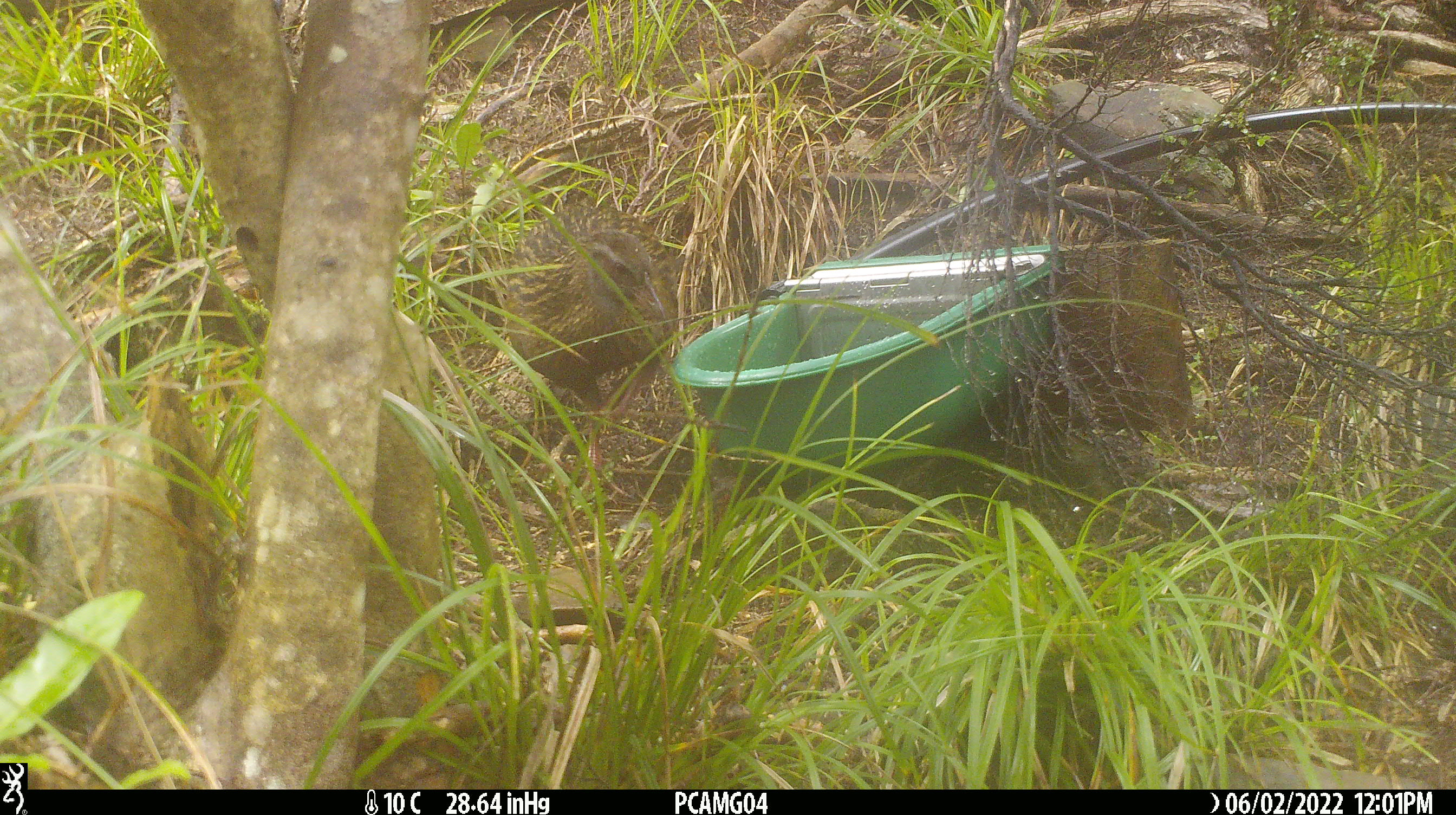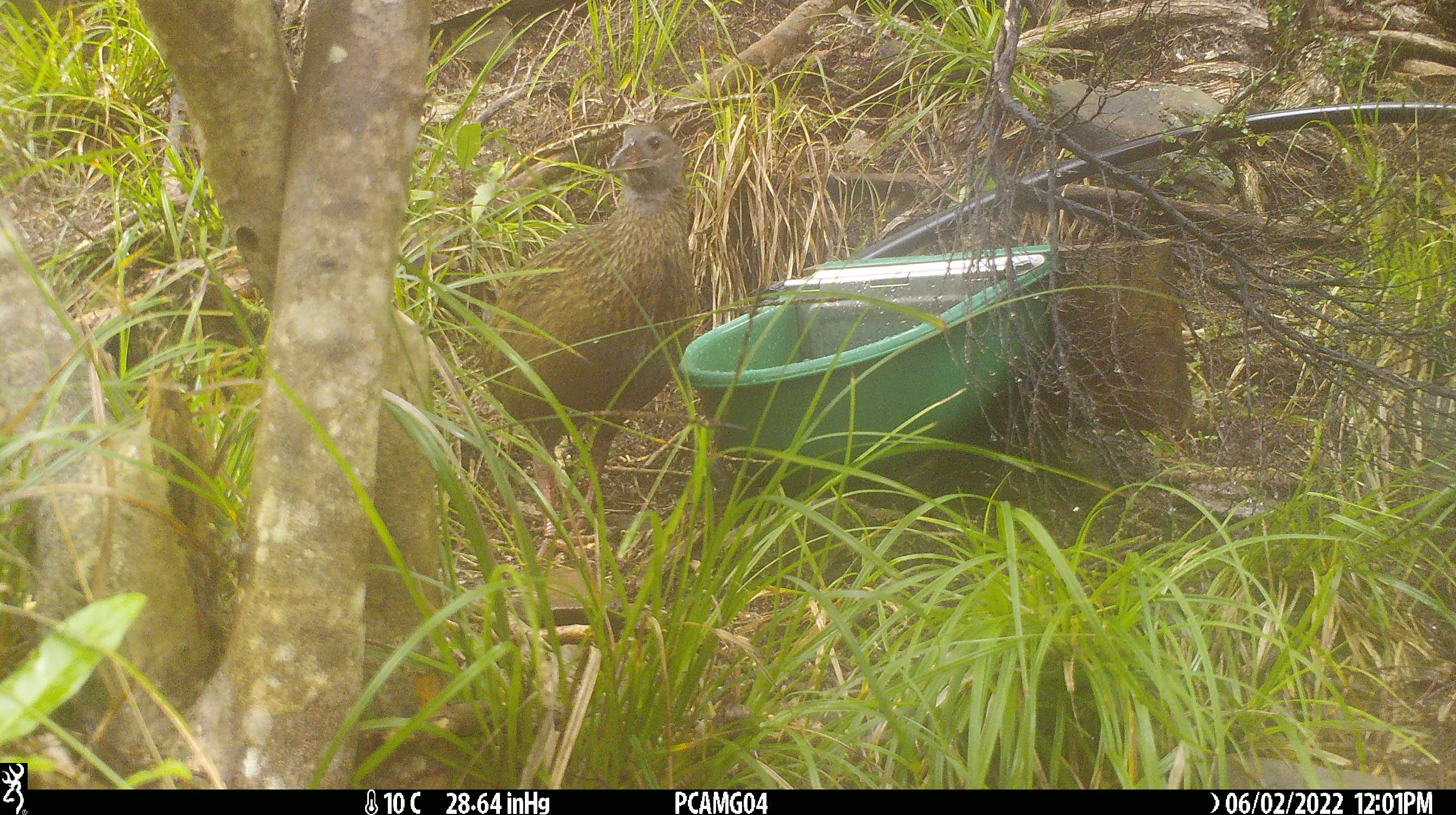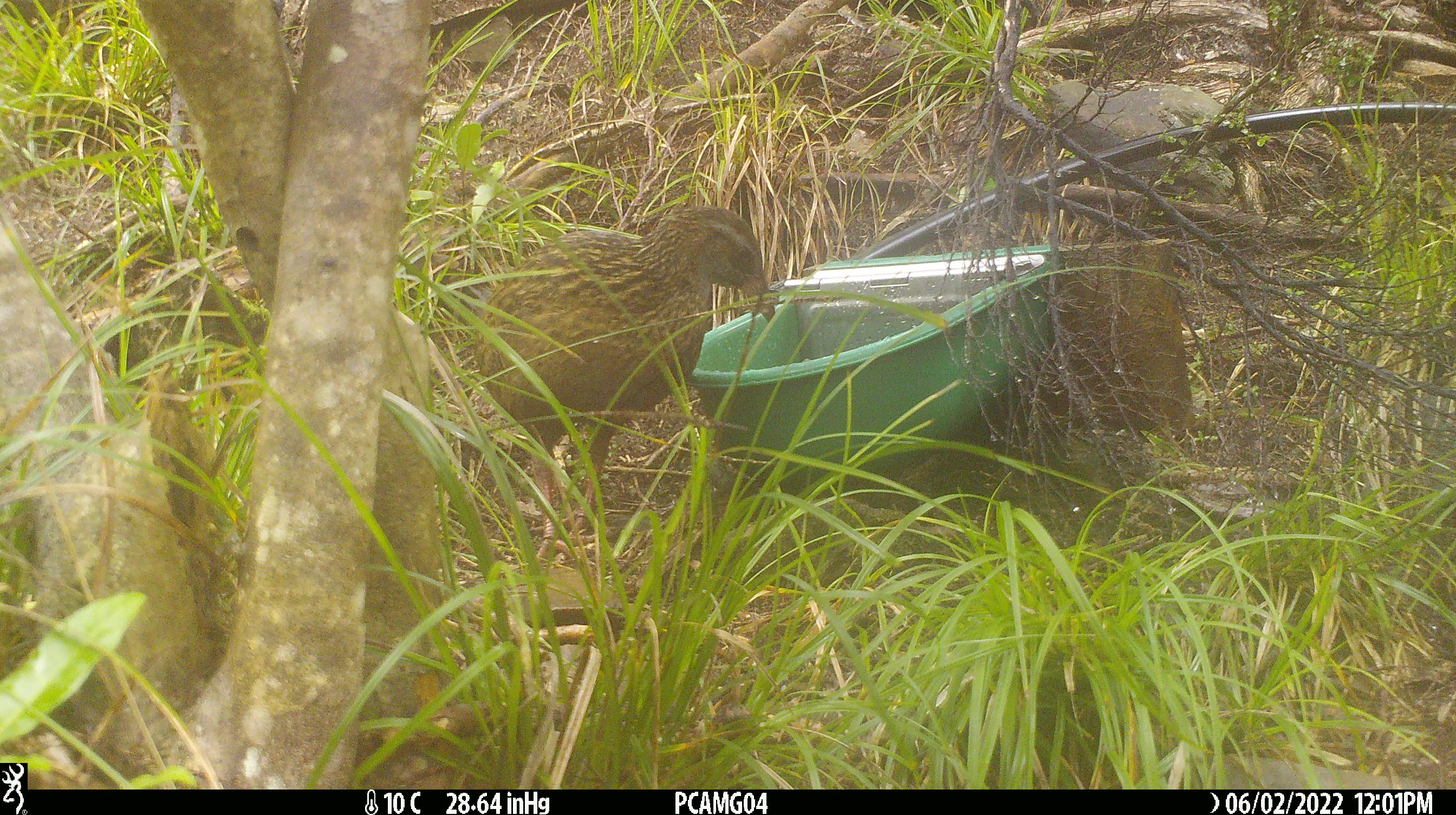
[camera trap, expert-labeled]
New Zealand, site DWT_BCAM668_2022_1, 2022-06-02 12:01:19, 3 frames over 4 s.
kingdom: Animalia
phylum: Chordata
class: Aves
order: Gruiformes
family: Rallidae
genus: Gallirallus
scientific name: Gallirallus australis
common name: weka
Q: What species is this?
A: Weka (Gallirallus australis).